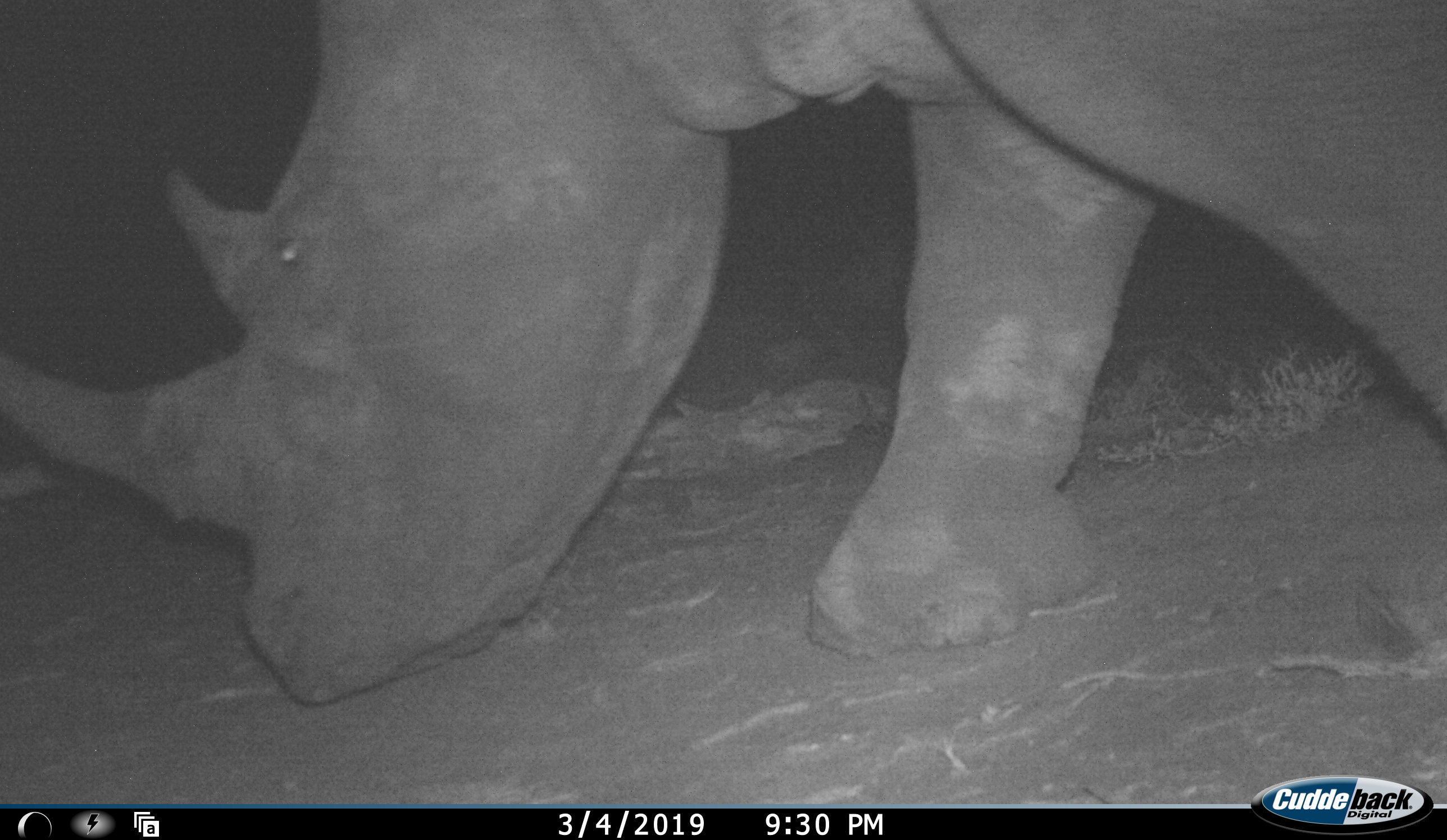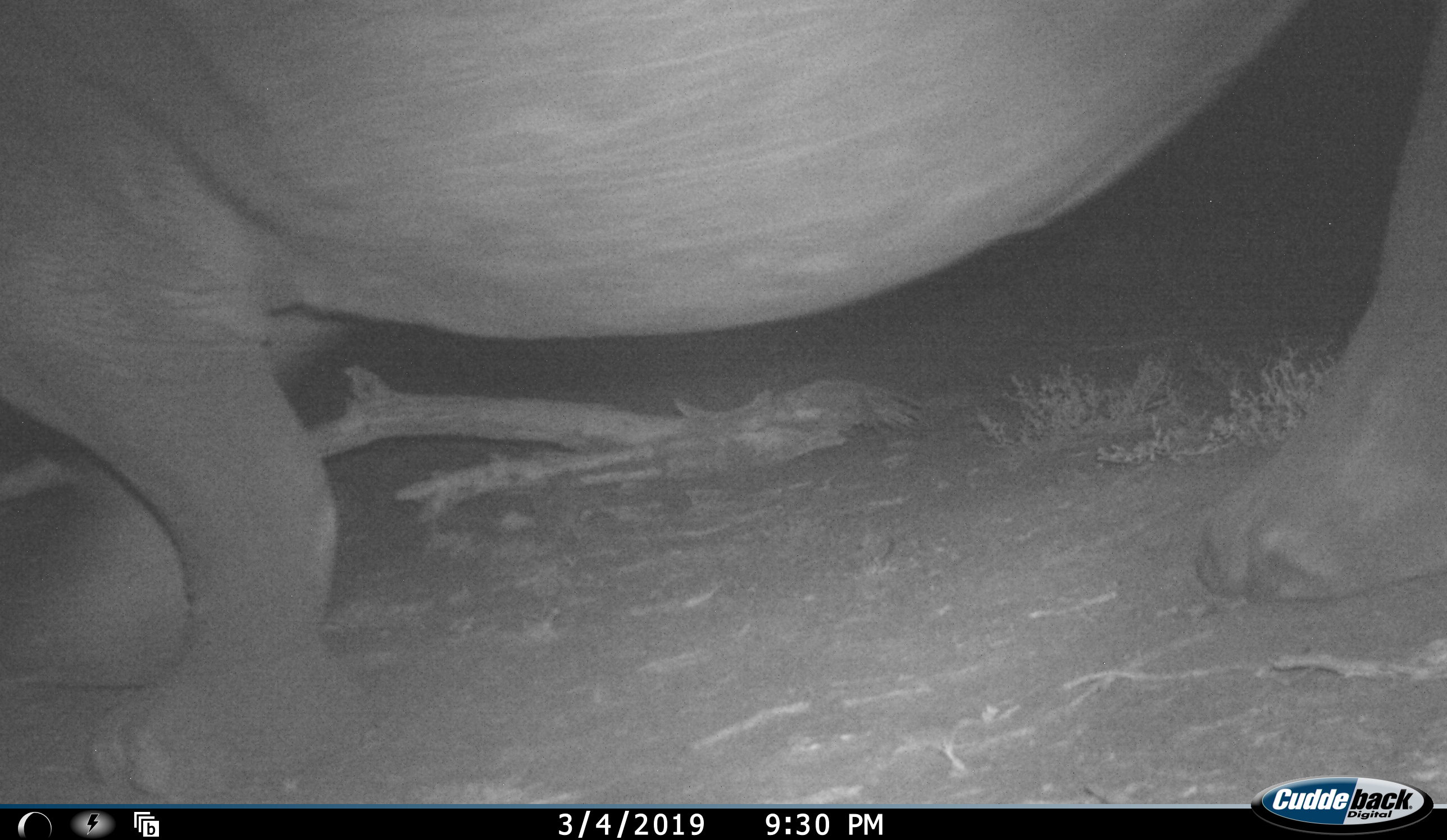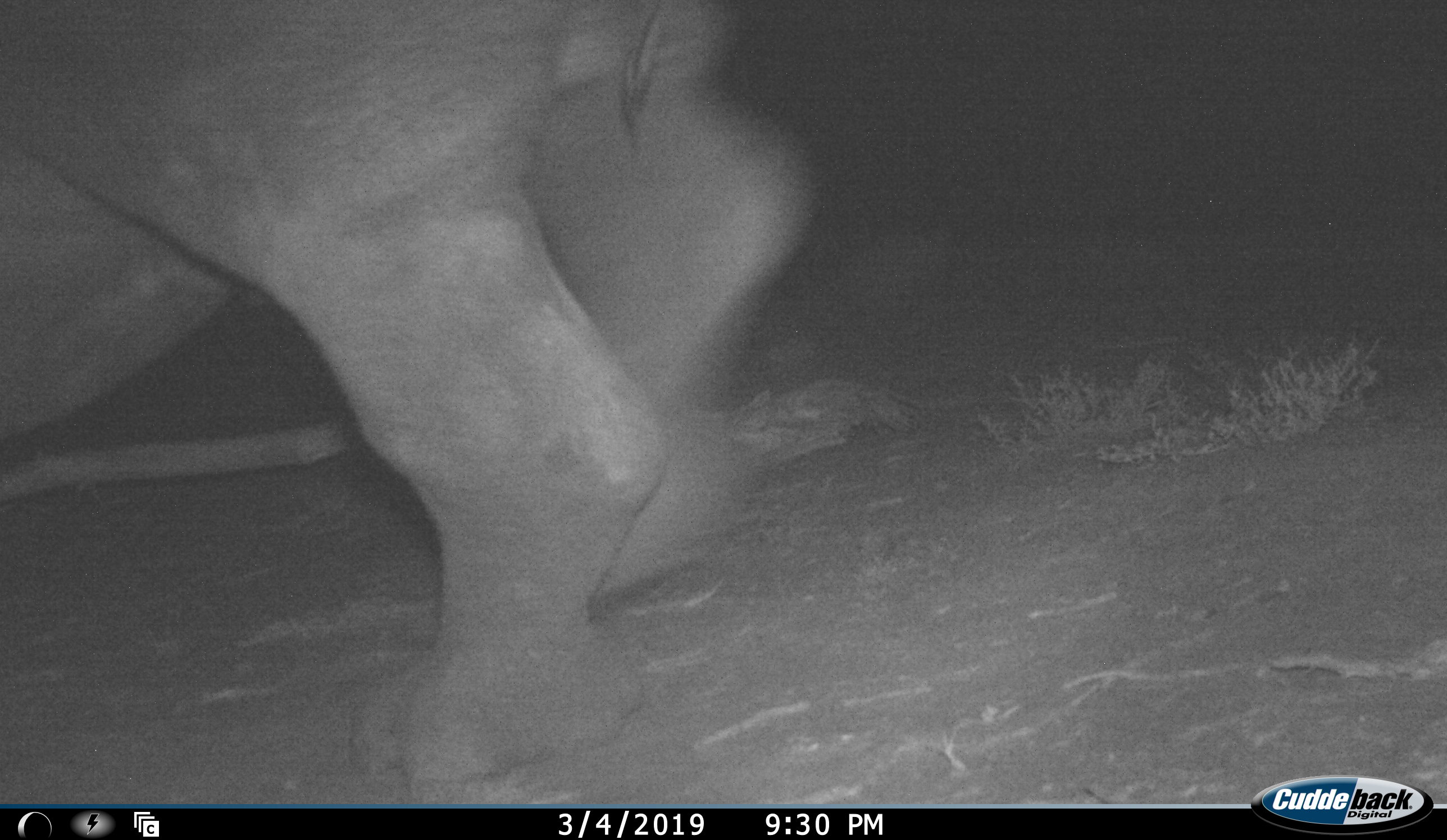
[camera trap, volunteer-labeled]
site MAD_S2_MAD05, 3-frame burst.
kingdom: Animalia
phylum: Chordata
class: Mammalia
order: Perissodactyla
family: Rhinocerotidae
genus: Ceratotherium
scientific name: Ceratotherium simum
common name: white rhinoceros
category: rhinoceroswhite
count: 1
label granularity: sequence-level